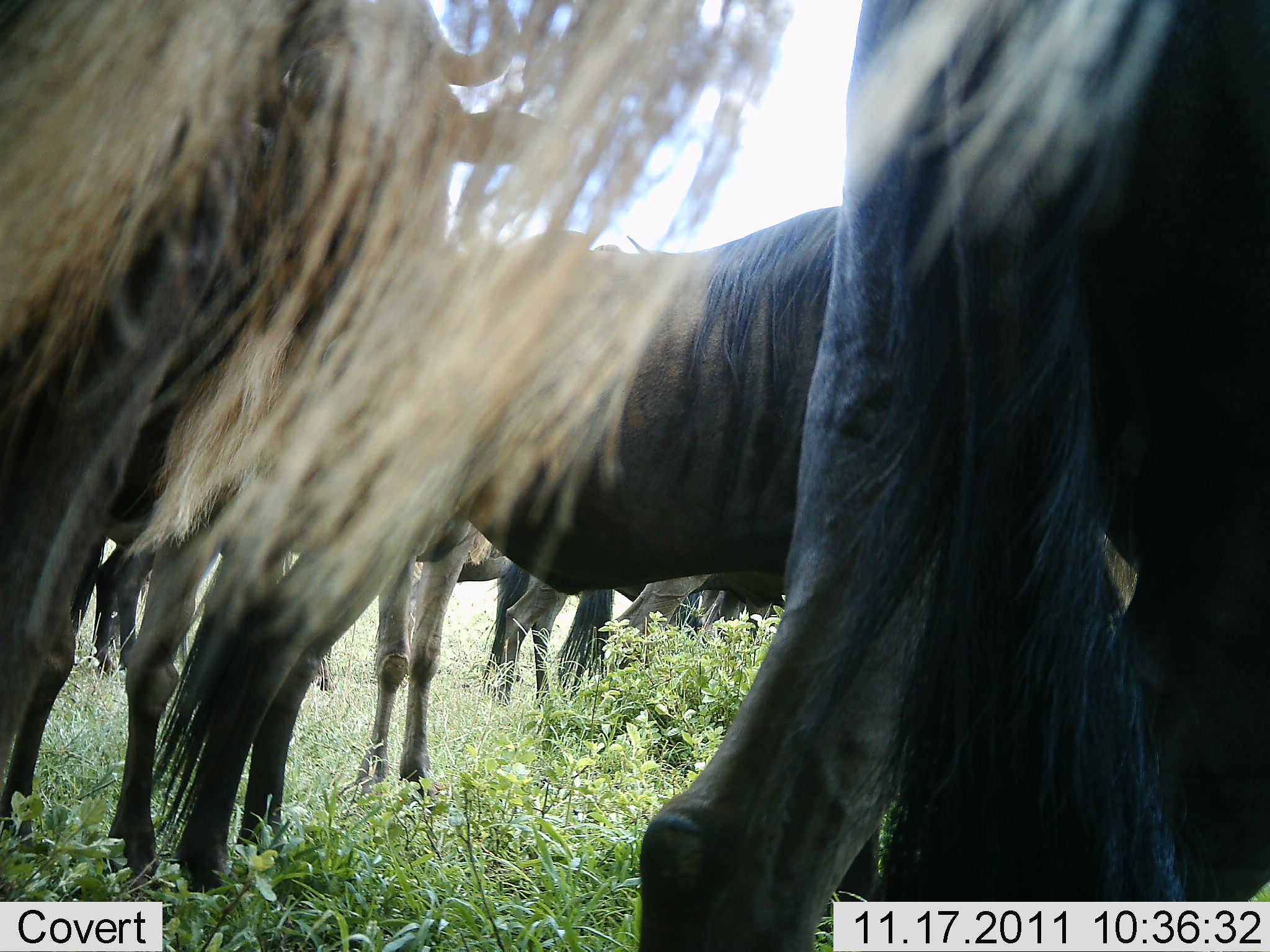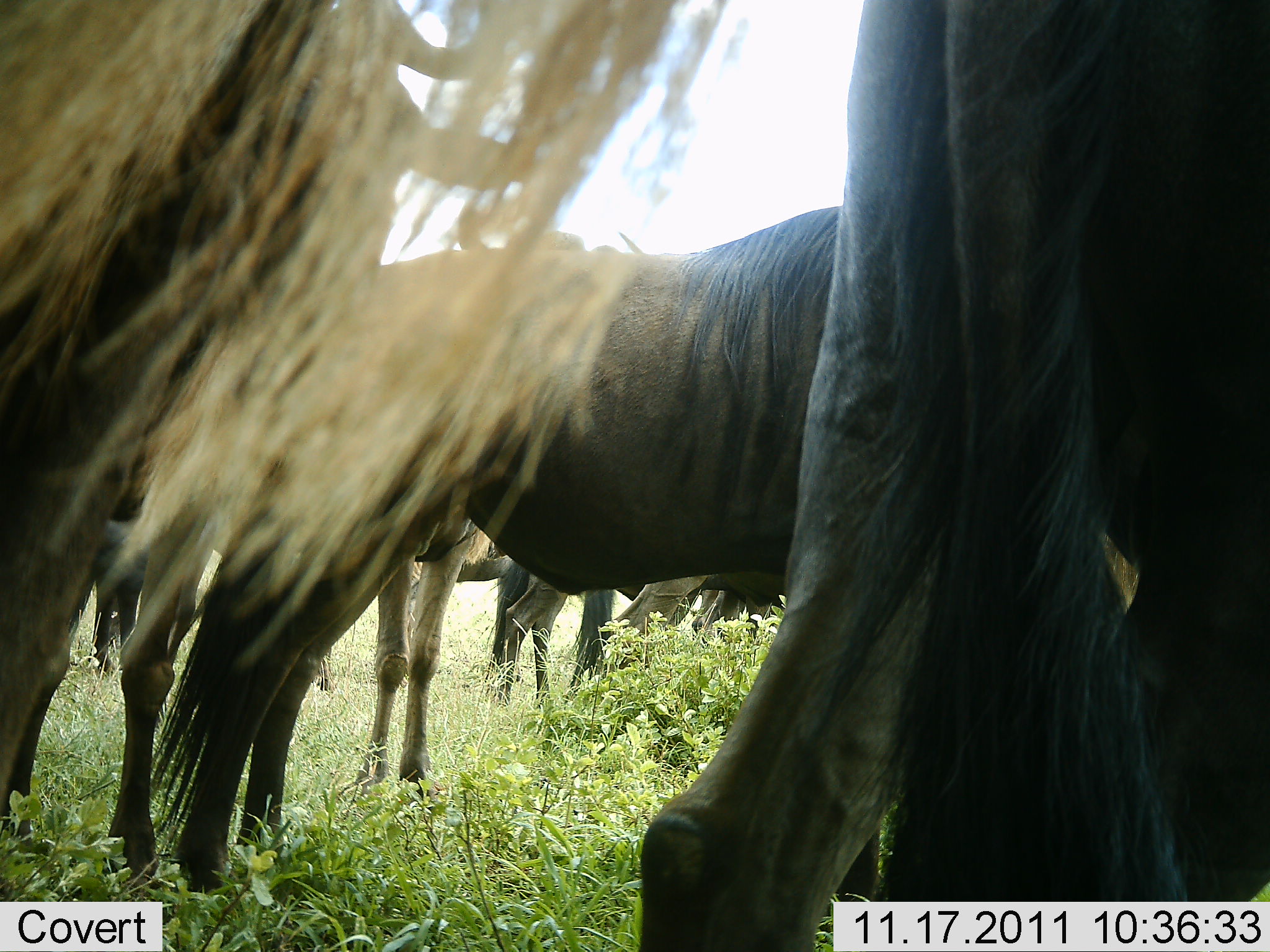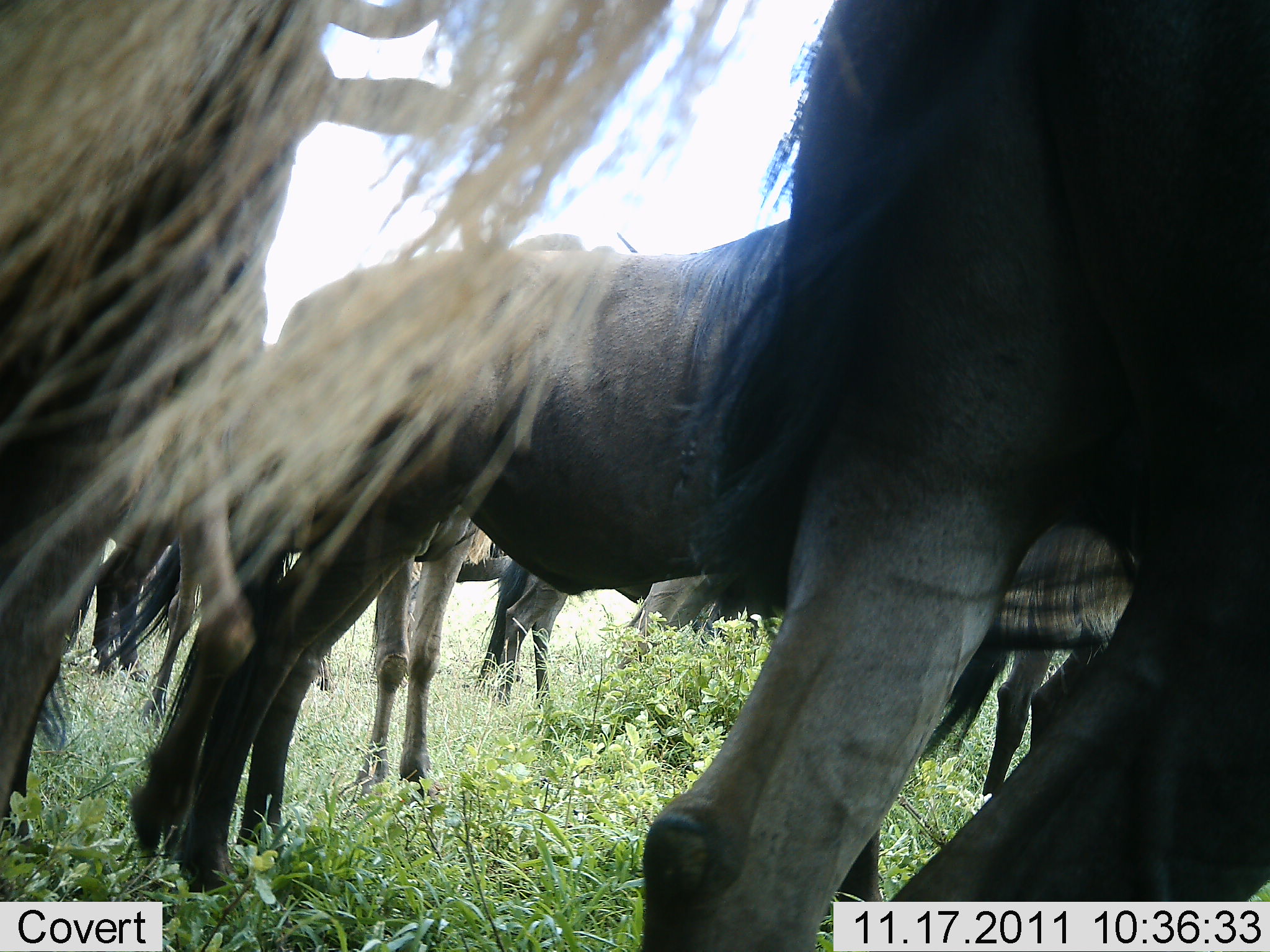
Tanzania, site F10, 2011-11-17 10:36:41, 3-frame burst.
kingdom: Animalia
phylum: Chordata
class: Mammalia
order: Artiodactyla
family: Bovidae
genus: Connochaetes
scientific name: Connochaetes taurinus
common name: blue wildebeest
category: wildebeest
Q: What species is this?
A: Wildebeest (blue wildebeest) (Connochaetes taurinus).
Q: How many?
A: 6.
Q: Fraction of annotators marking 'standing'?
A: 100%.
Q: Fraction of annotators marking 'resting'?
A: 0%.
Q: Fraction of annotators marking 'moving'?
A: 0%.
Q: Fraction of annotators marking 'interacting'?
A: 0%.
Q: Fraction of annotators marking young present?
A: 0%.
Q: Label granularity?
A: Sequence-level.